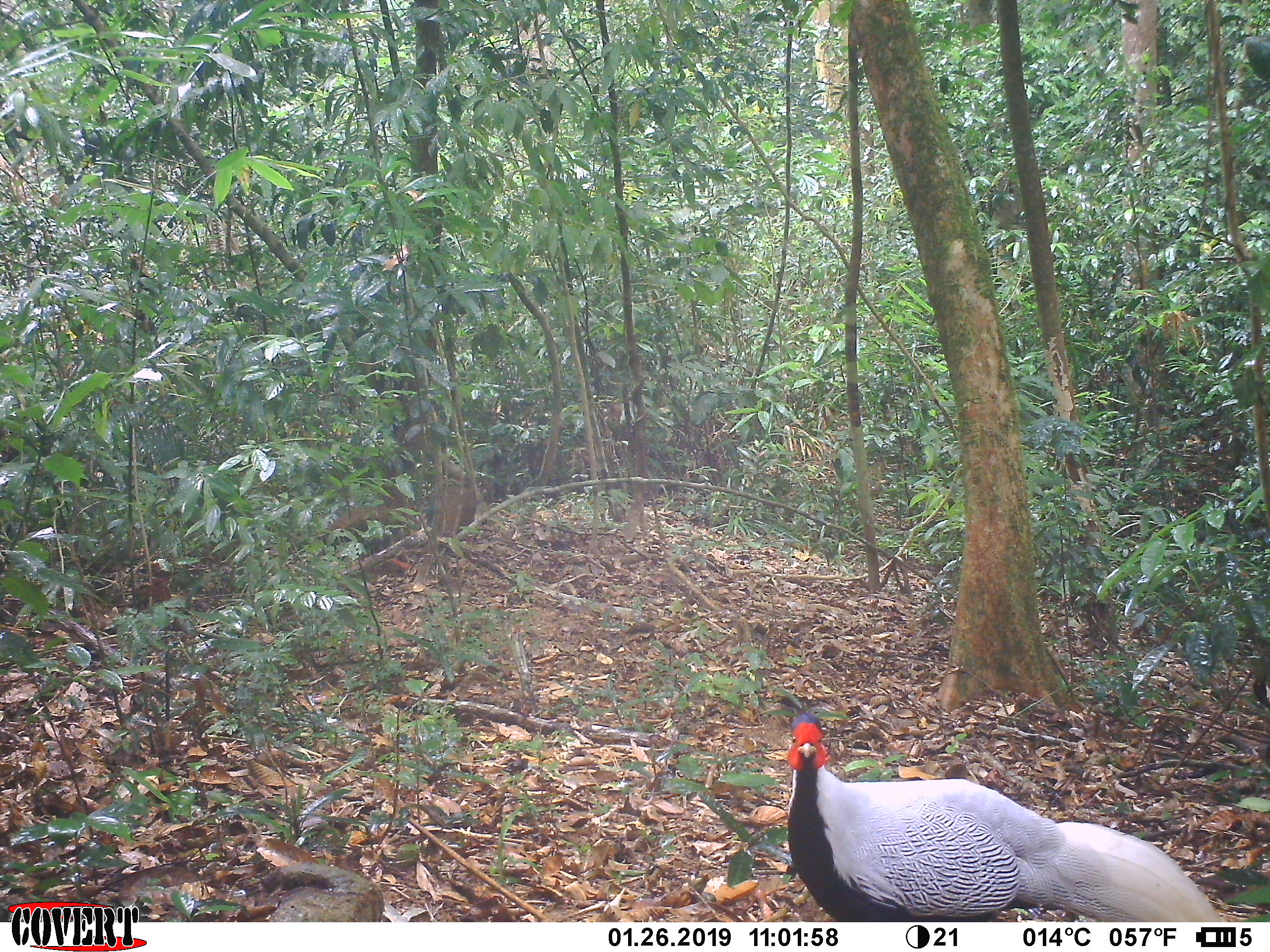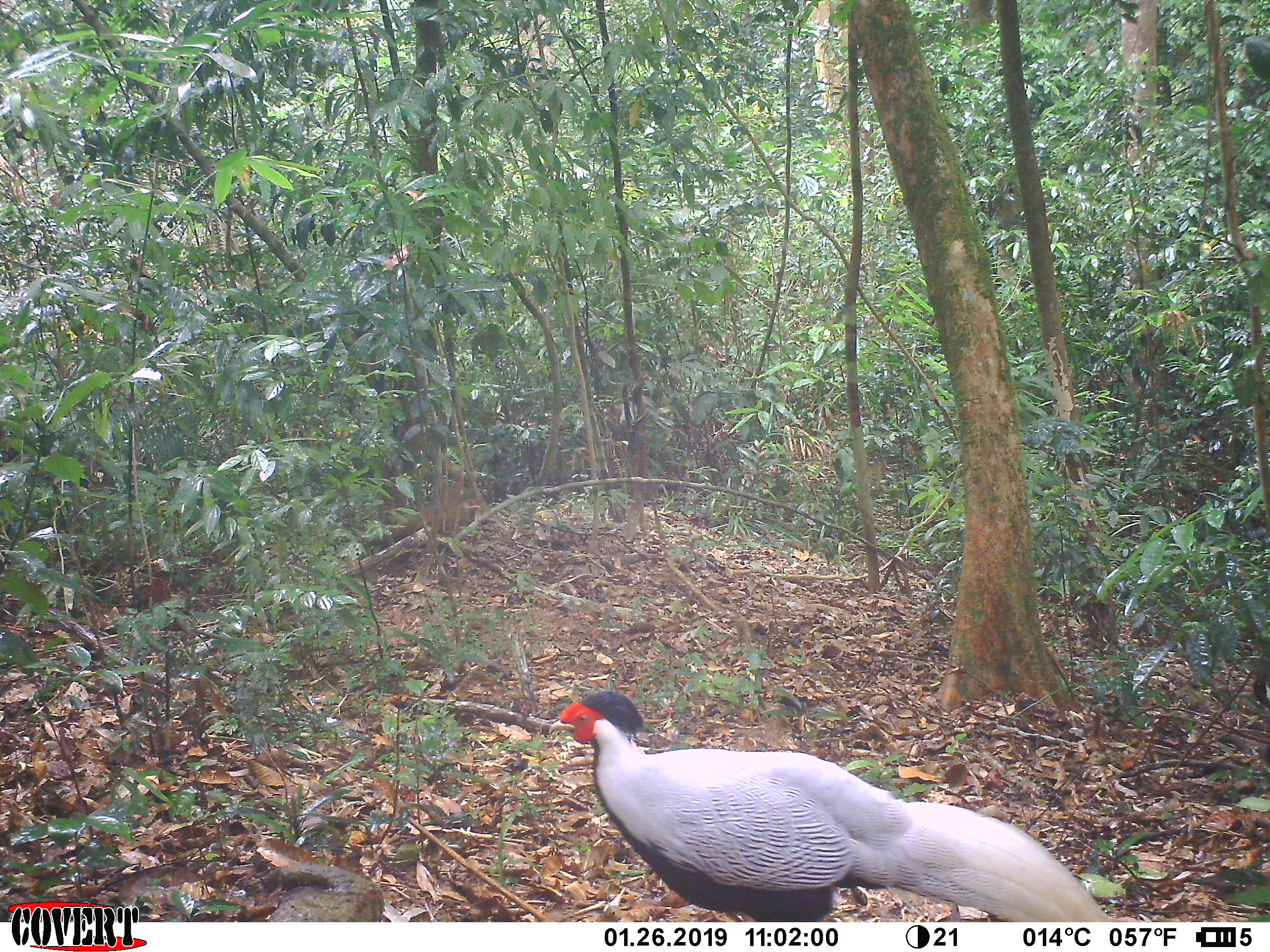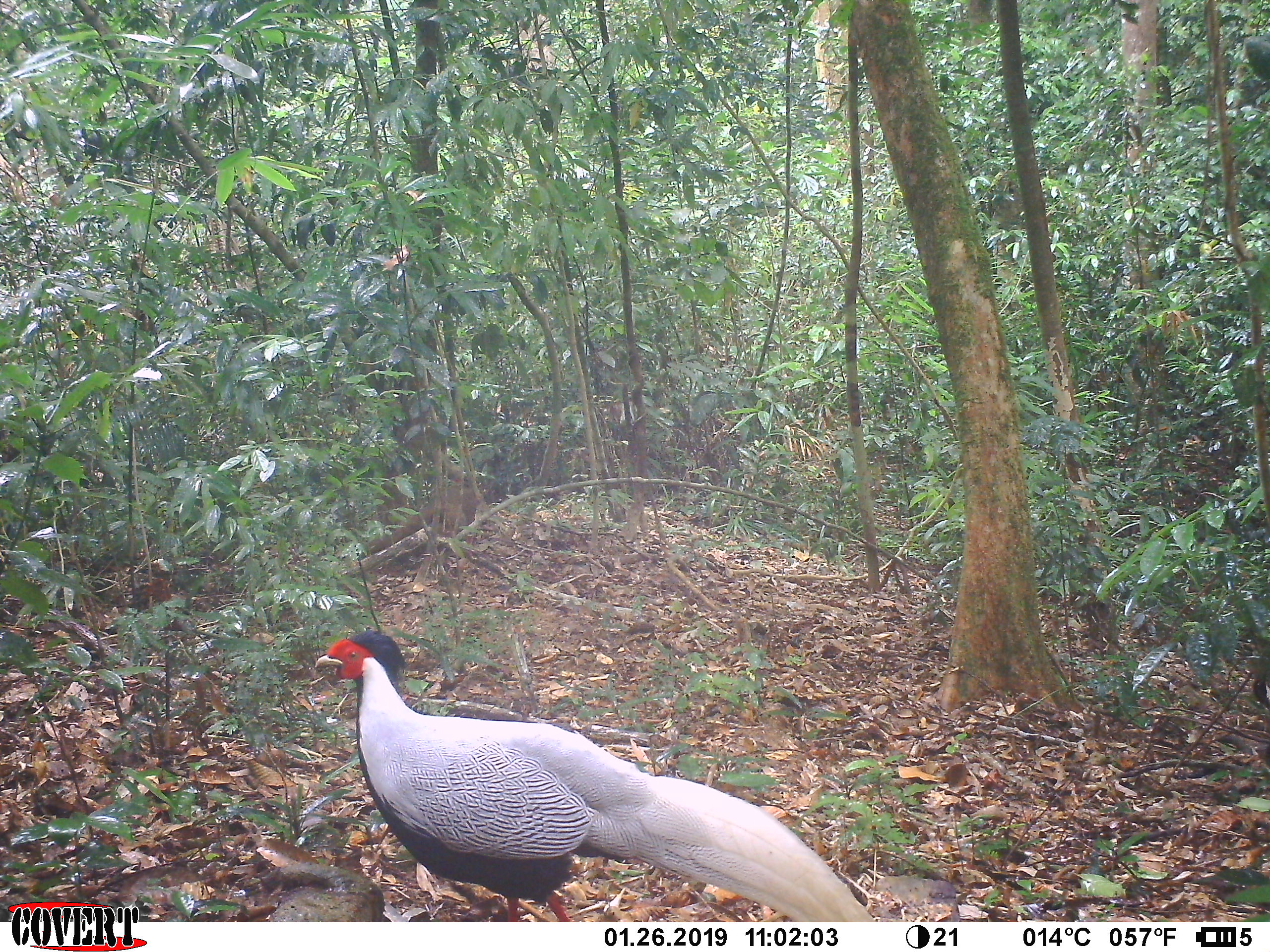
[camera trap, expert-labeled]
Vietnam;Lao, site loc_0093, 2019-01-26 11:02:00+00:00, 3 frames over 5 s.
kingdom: Animalia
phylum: Chordata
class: Aves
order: Galliformes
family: Phasianidae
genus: Lophura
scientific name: Lophura nycthemera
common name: silver pheasant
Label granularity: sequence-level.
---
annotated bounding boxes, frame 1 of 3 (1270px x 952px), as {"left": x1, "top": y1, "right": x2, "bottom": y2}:
silver pheasant: {"left": 786, "top": 709, "right": 1226, "bottom": 920}; {"left": 327, "top": 494, "right": 420, "bottom": 532}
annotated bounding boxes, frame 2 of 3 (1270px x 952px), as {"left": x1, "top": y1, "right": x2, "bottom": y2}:
silver pheasant: {"left": 548, "top": 689, "right": 1117, "bottom": 921}; {"left": 367, "top": 478, "right": 480, "bottom": 545}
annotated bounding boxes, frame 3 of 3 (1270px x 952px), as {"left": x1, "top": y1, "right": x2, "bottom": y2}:
silver pheasant: {"left": 313, "top": 628, "right": 876, "bottom": 921}; {"left": 368, "top": 478, "right": 481, "bottom": 554}